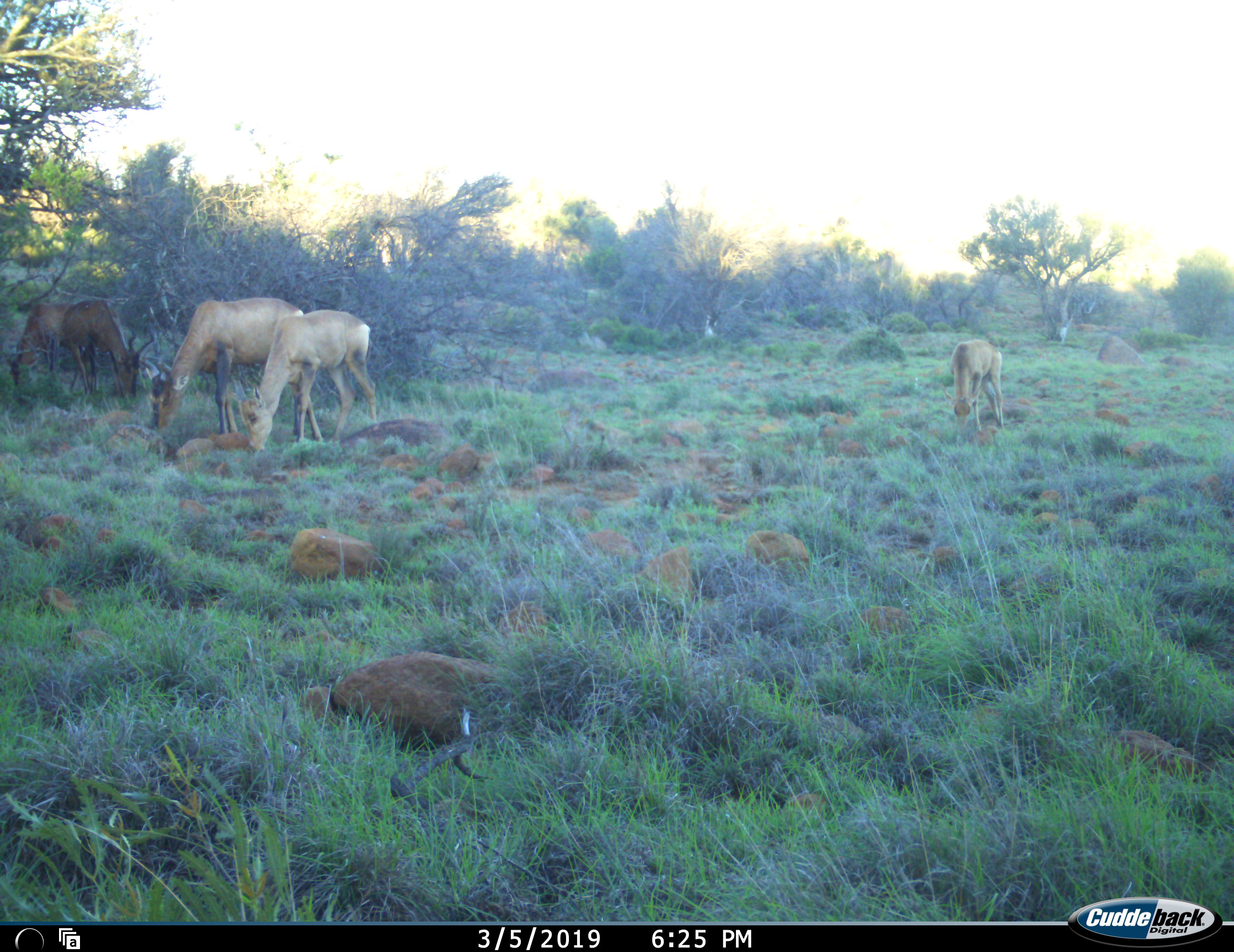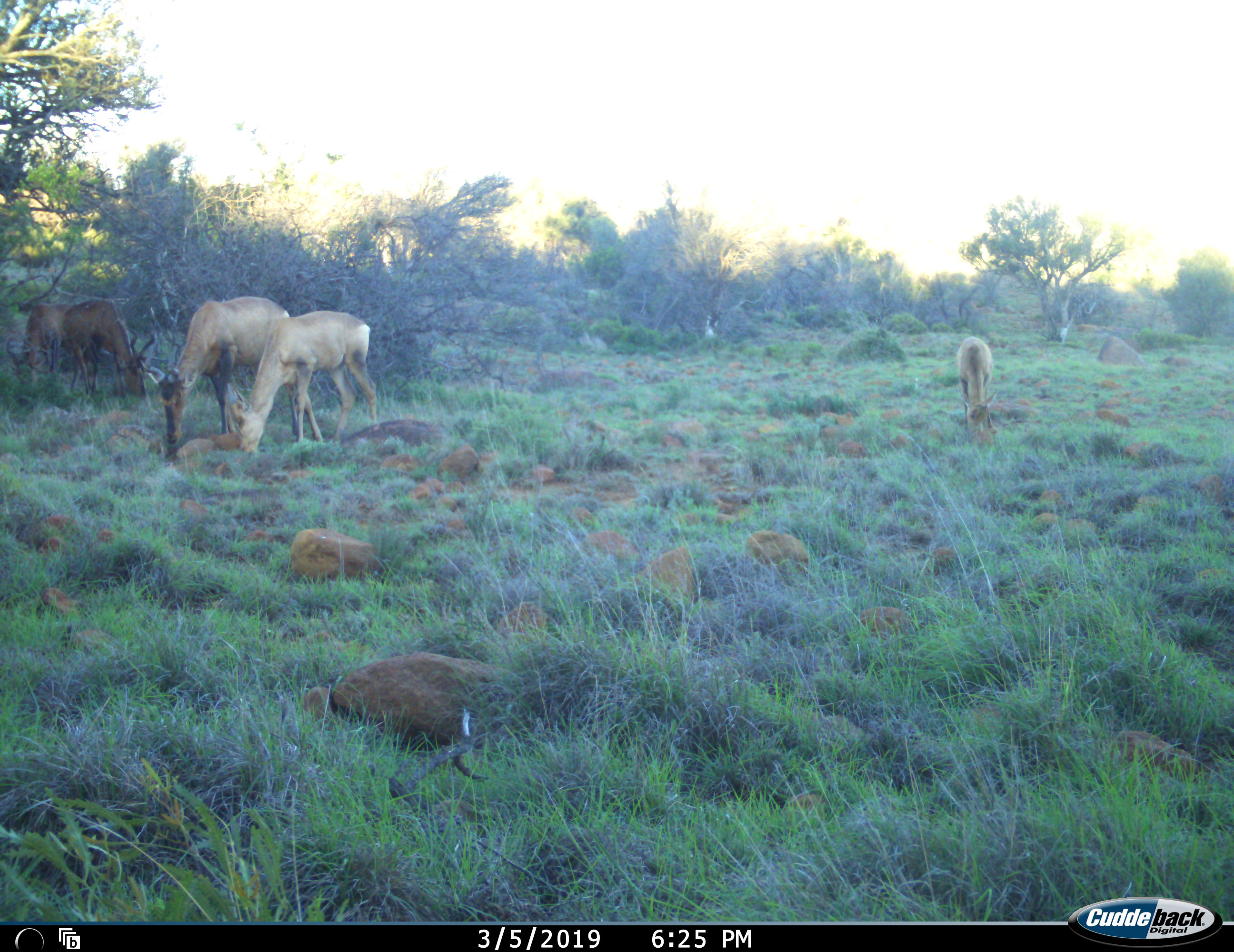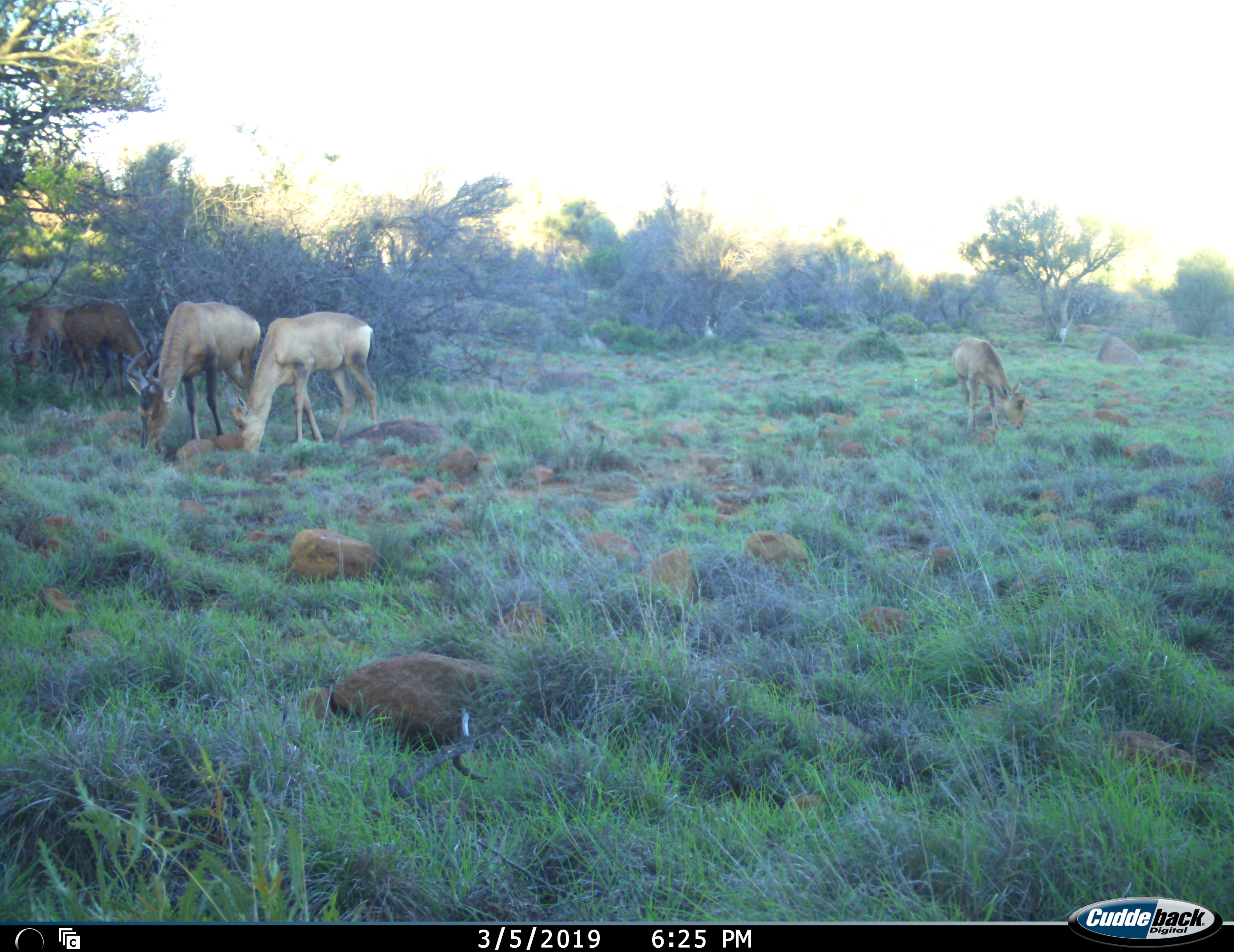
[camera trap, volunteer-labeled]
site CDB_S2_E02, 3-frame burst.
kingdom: Animalia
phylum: Chordata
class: Mammalia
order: Artiodactyla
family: Bovidae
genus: Alcelaphus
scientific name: Alcelaphus buselaphus caama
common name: red hartebeest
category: hartebeestred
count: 5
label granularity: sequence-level